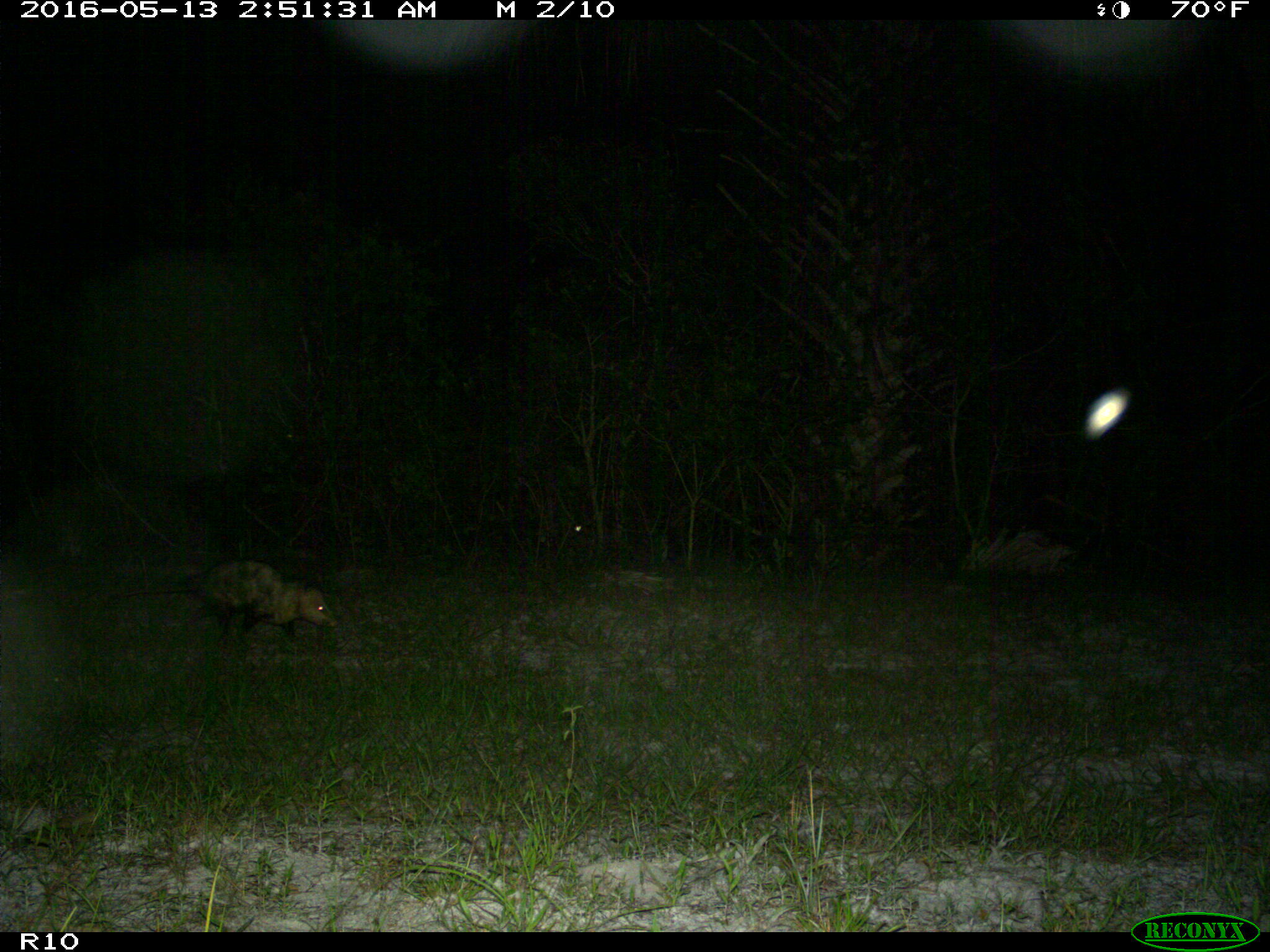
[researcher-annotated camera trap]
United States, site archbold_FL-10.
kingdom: Animalia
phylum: Chordata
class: Mammalia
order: Didelphimorphia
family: Didelphidae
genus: Didelphis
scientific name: Didelphis virginiana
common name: virginia opossum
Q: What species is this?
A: Didelphis virginiana (virginia opossum).